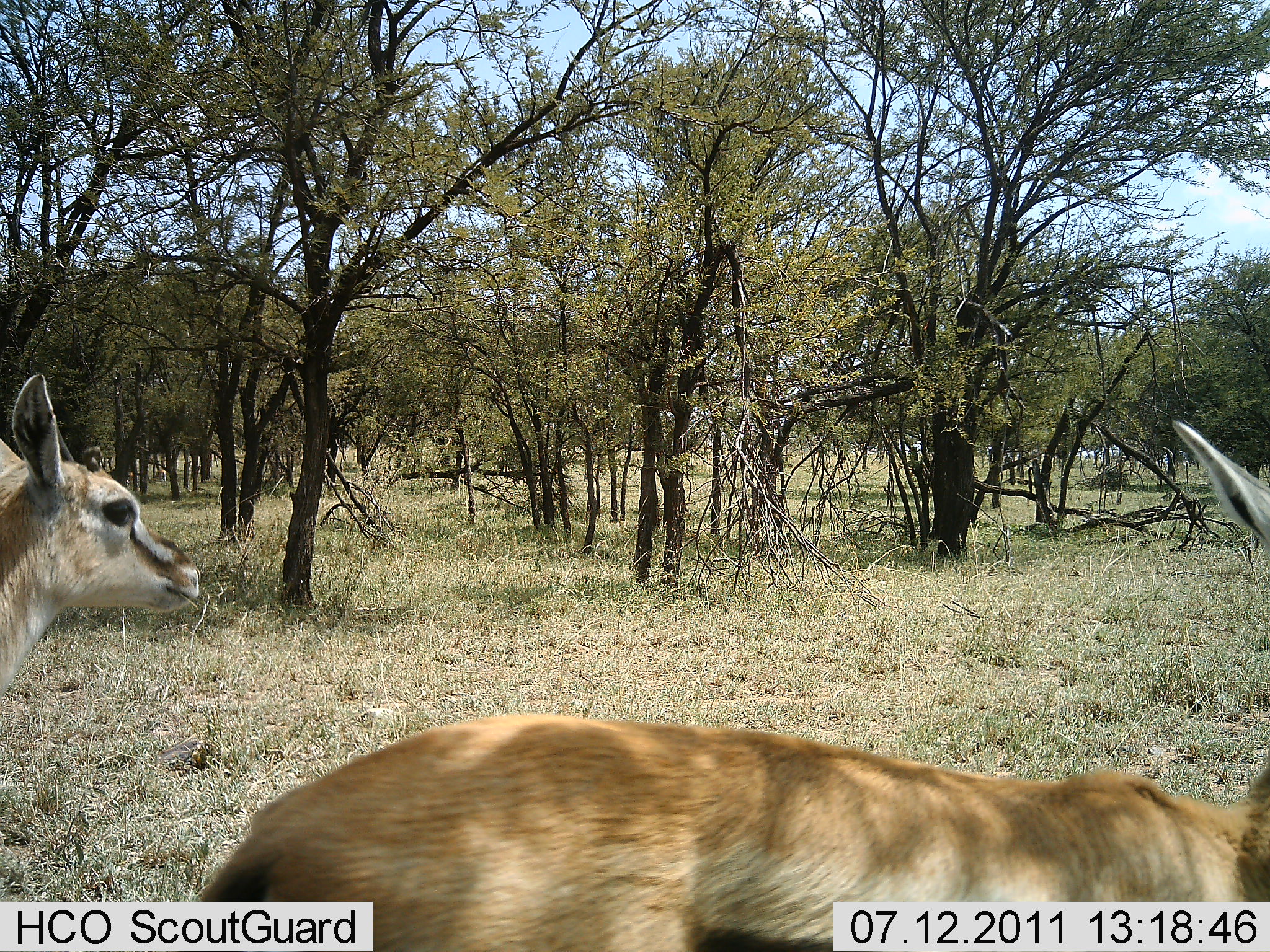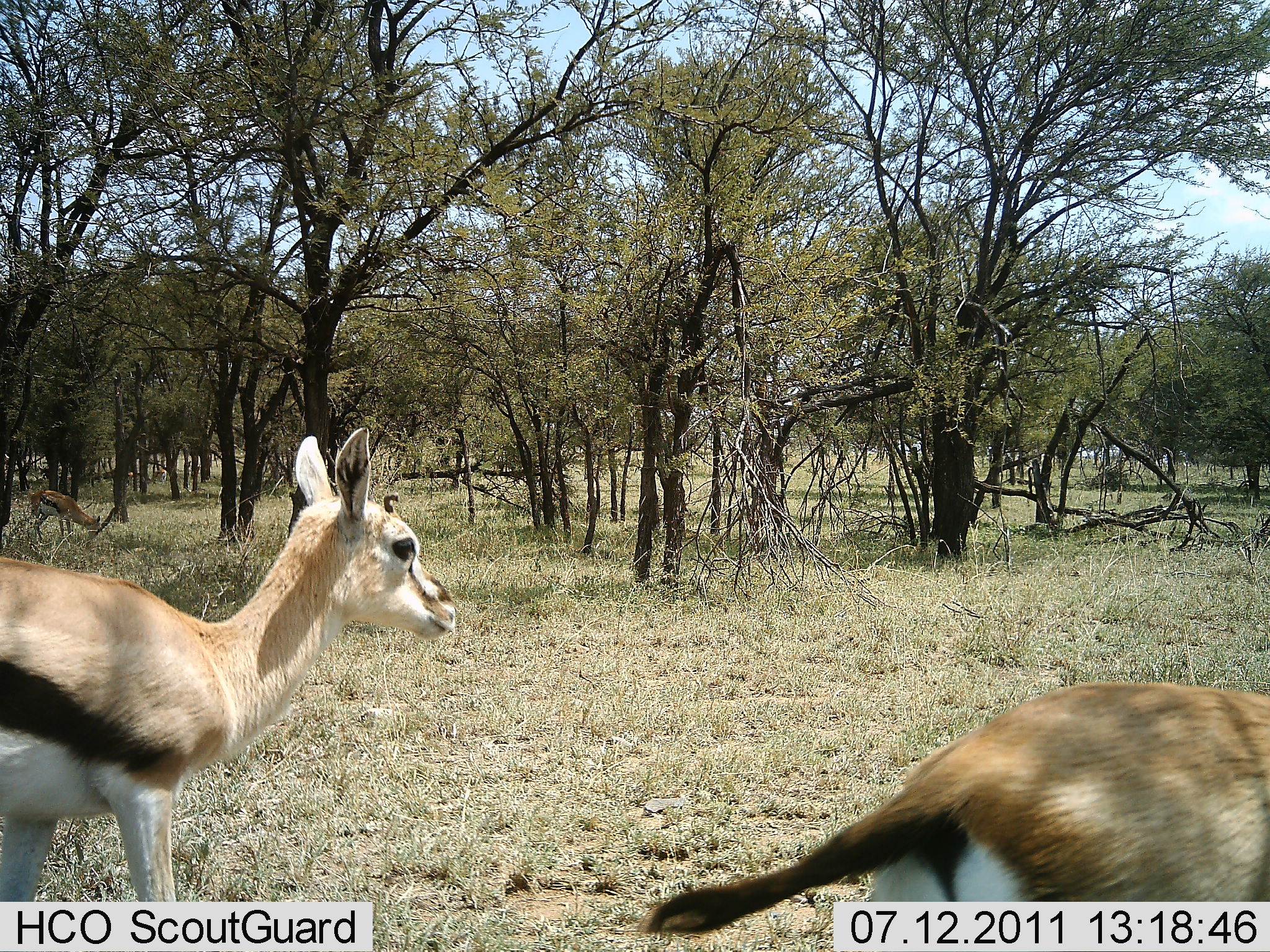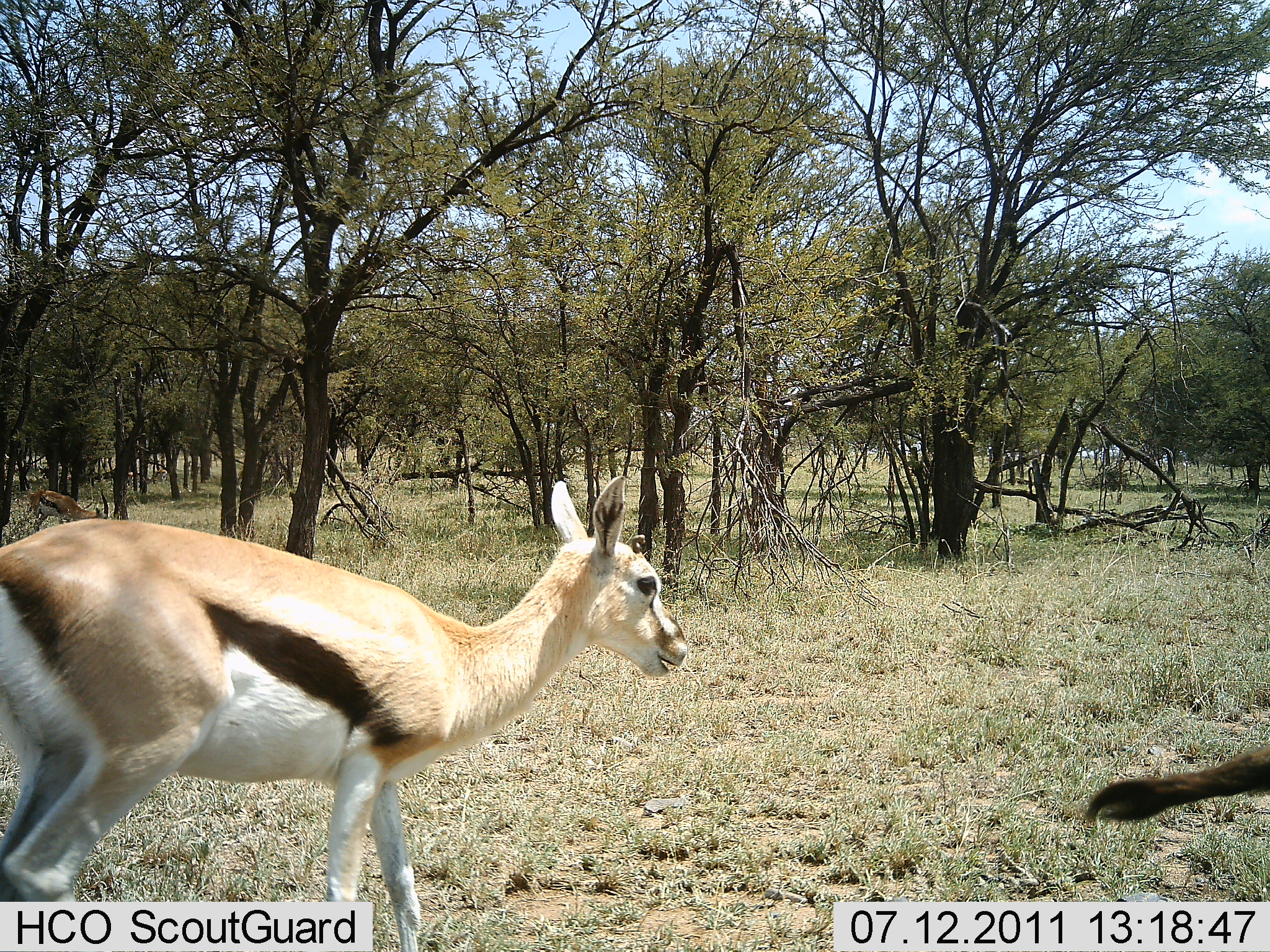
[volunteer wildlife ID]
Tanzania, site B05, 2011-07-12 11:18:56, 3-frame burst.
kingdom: Animalia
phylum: Chordata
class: Mammalia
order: Artiodactyla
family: Bovidae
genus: Eudorcas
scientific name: Eudorcas thomsonii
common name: thomson's gazelle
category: gazellethomsons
Gazellethomsons (thomson's gazelle) (Eudorcas thomsonii), count 3. Behavior (volunteer vote fractions): standing 18%, resting 0%, moving 100%, interacting 0%. Young present (vote fraction): 0%. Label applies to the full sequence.